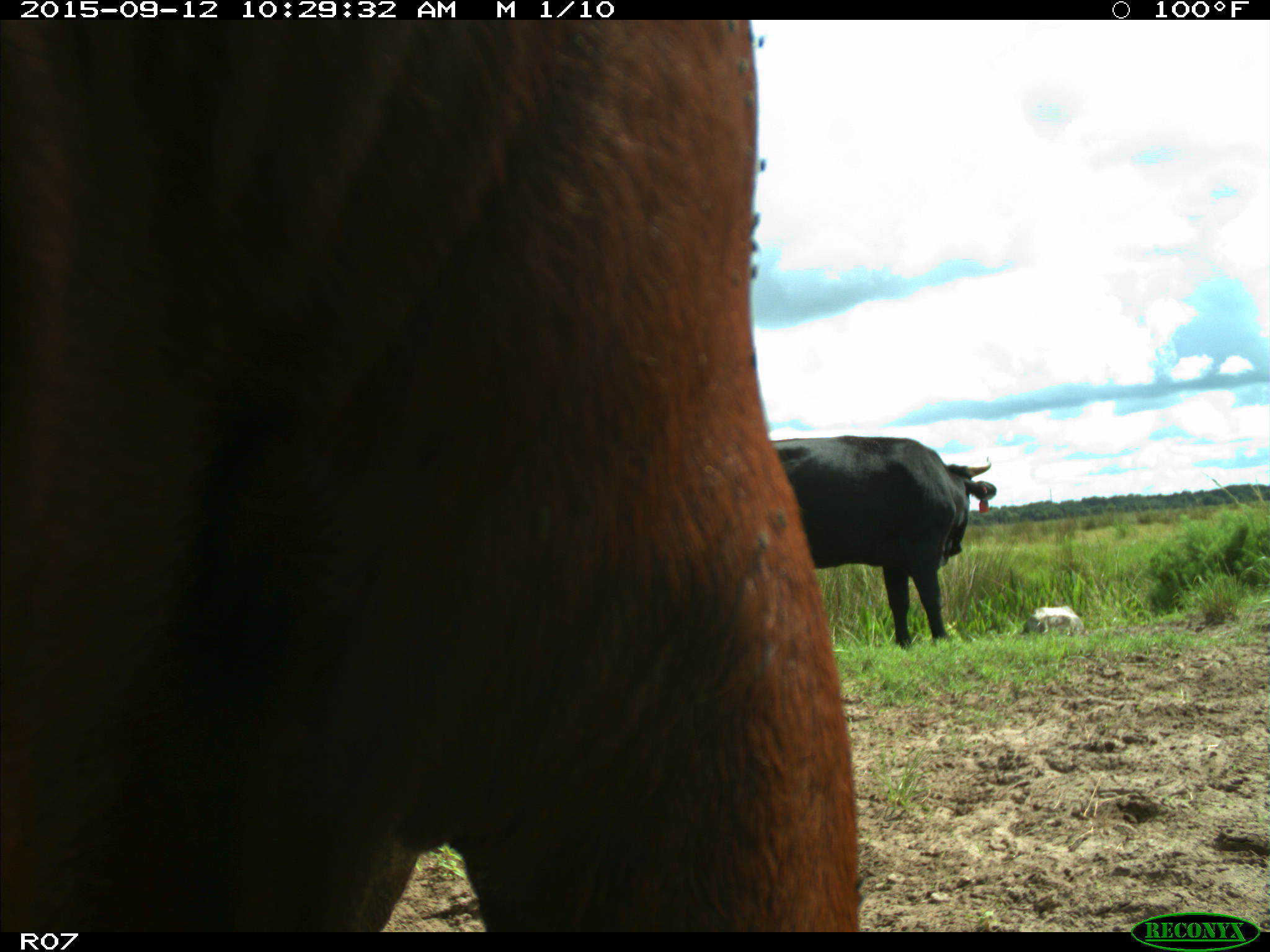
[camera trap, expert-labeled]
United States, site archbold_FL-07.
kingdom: Animalia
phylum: Chordata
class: Mammalia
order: Artiodactyla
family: Bovidae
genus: Bos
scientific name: Bos taurus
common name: domestic cow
Bos taurus (domestic cow).